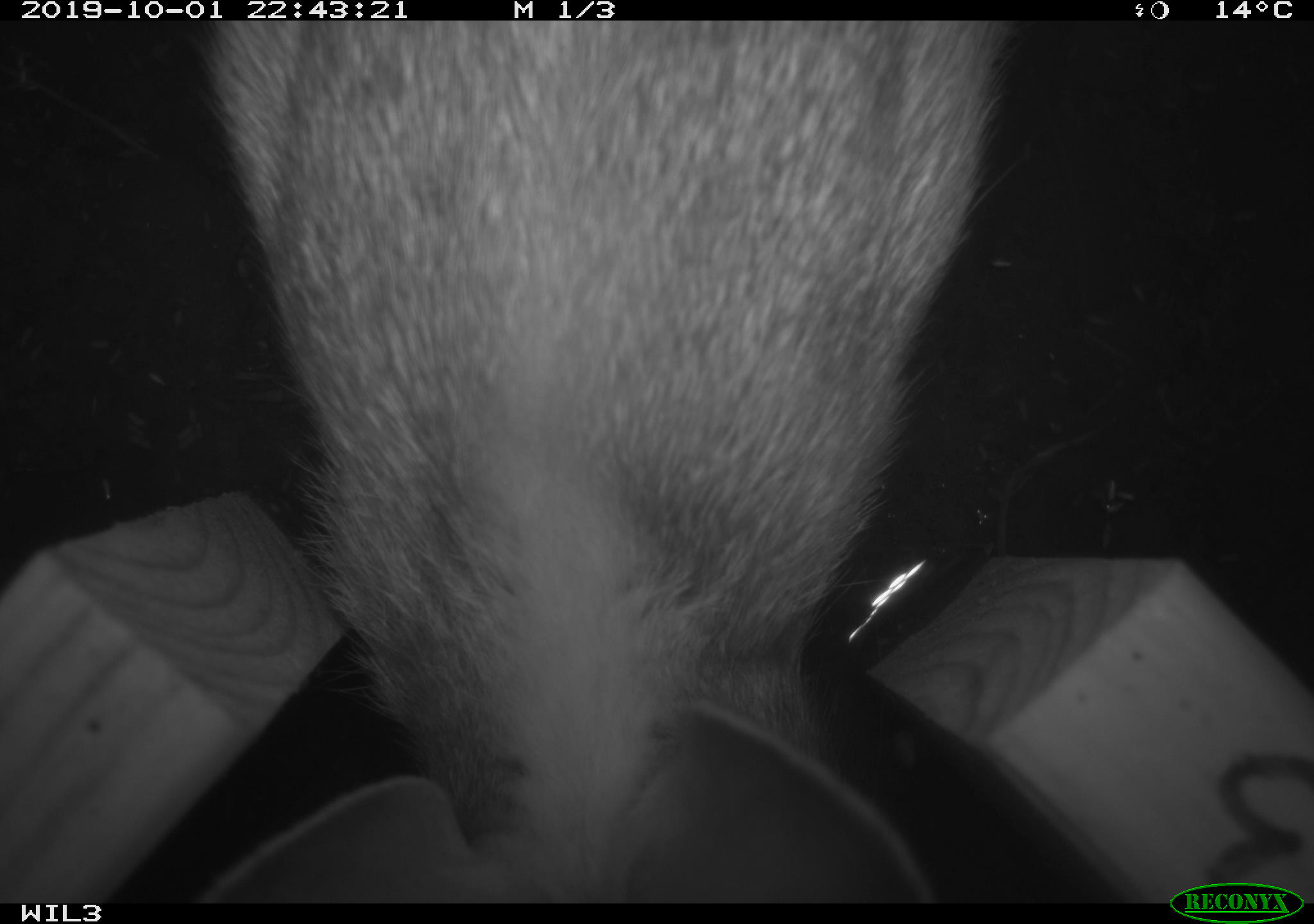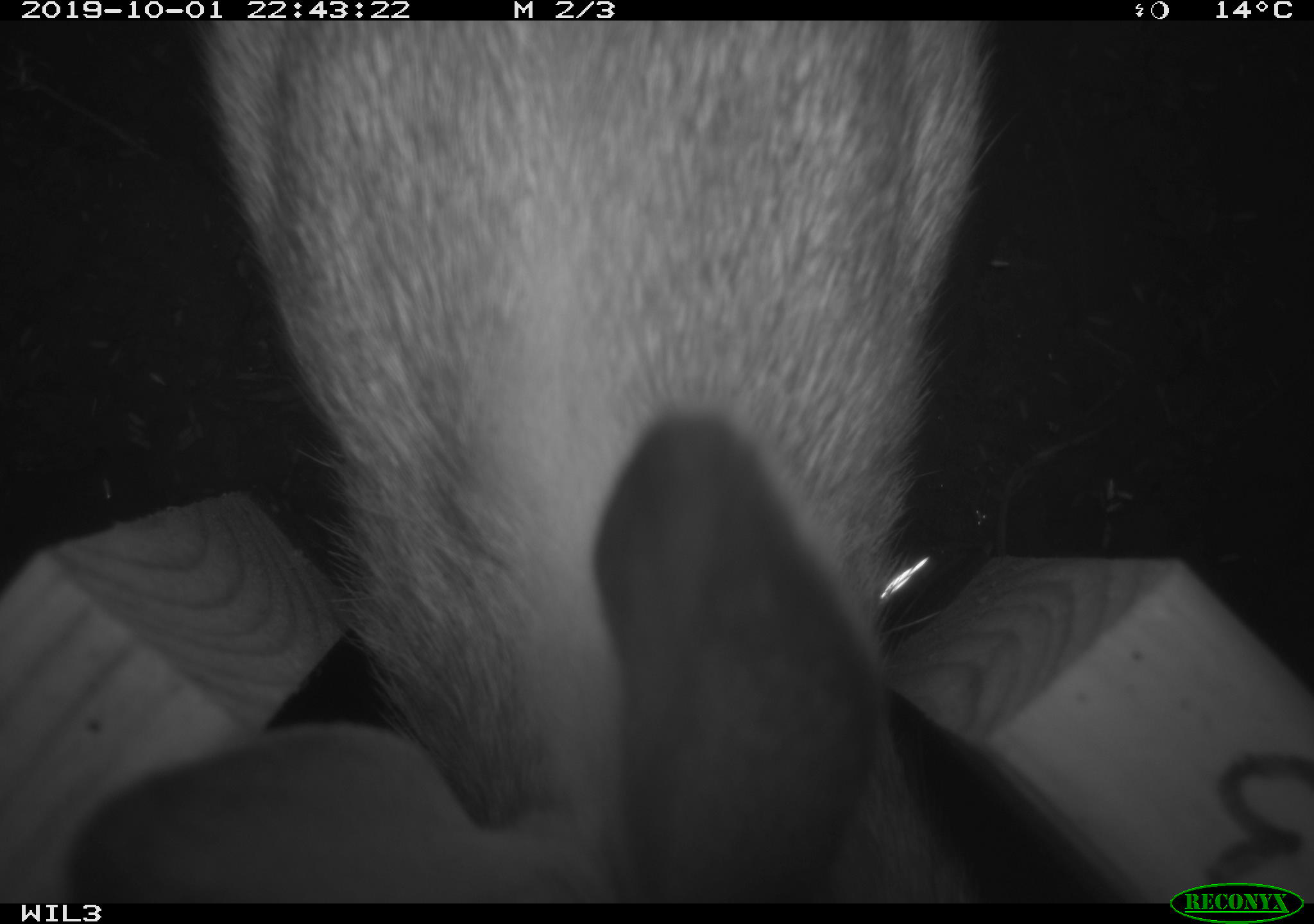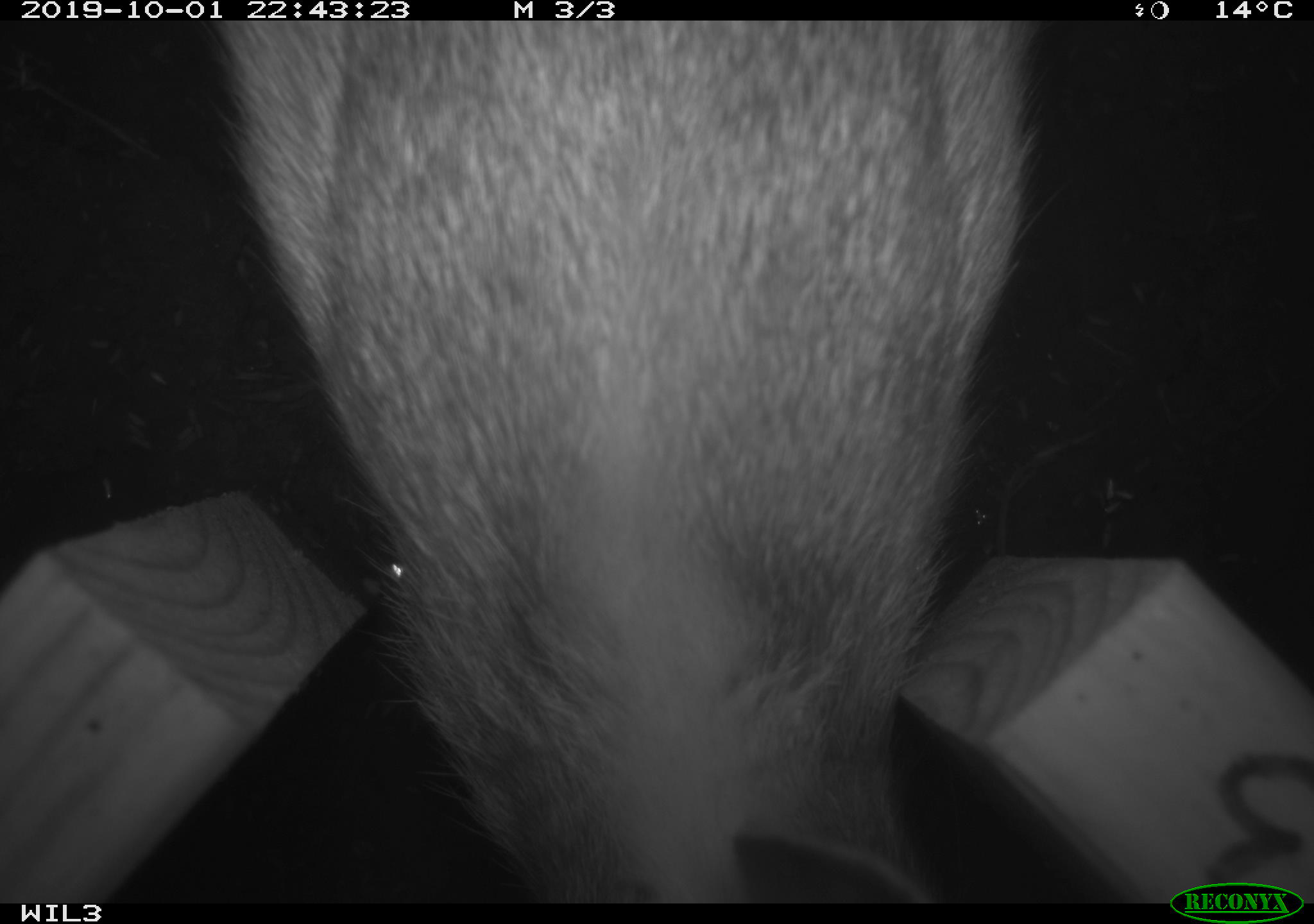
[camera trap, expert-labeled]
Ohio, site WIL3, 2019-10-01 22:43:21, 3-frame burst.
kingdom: Animalia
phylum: Chordata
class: Mammalia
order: Lagomorpha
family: Leporidae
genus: Sylvilagus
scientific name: Sylvilagus floridanus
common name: eastern cottontail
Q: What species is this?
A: Eastern cottontail (Sylvilagus floridanus).